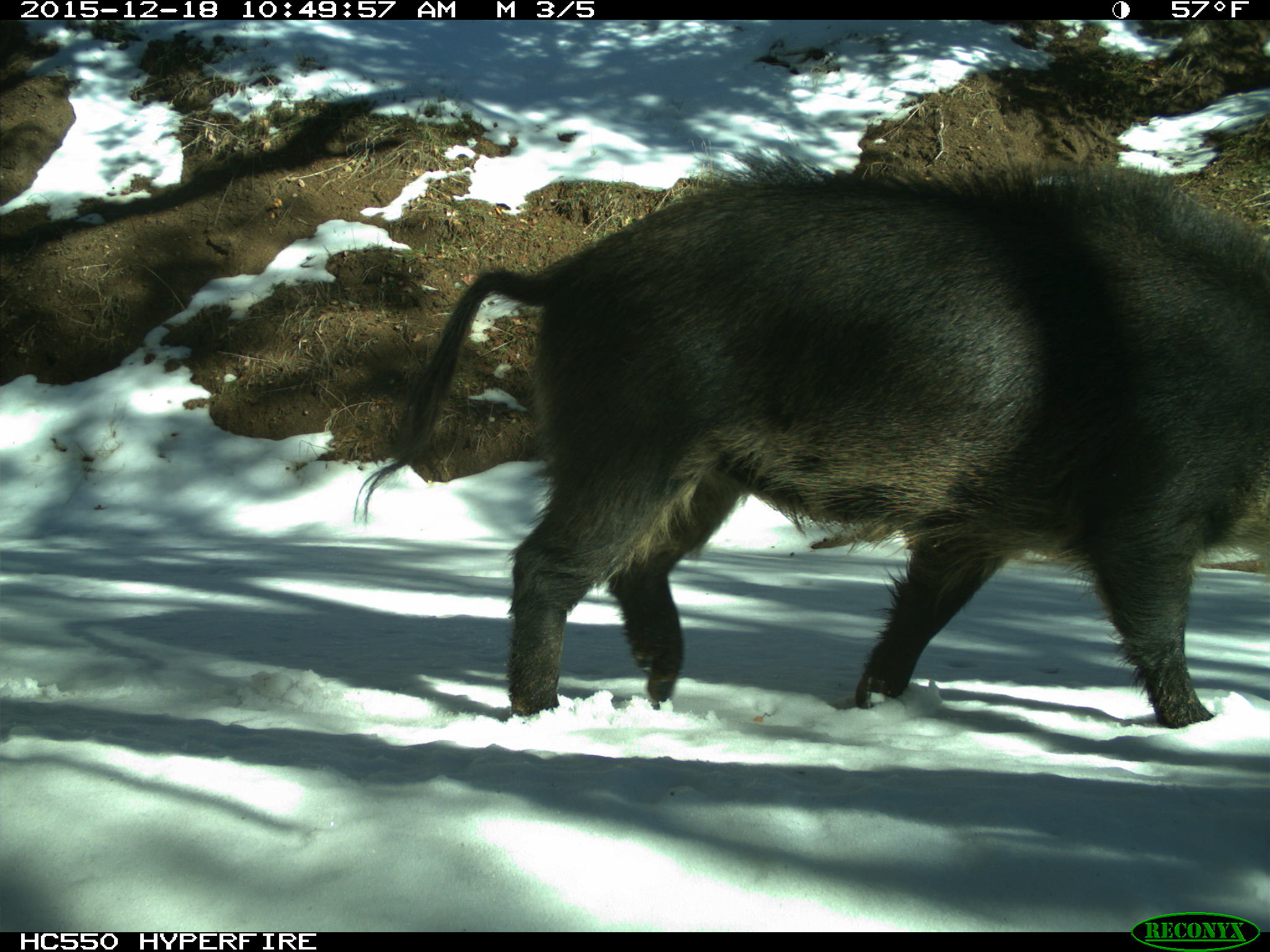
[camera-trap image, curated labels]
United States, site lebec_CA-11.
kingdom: Animalia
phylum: Chordata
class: Mammalia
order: Artiodactyla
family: Suidae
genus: Sus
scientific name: Sus scrofa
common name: wild boar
Sus scrofa (wild boar).